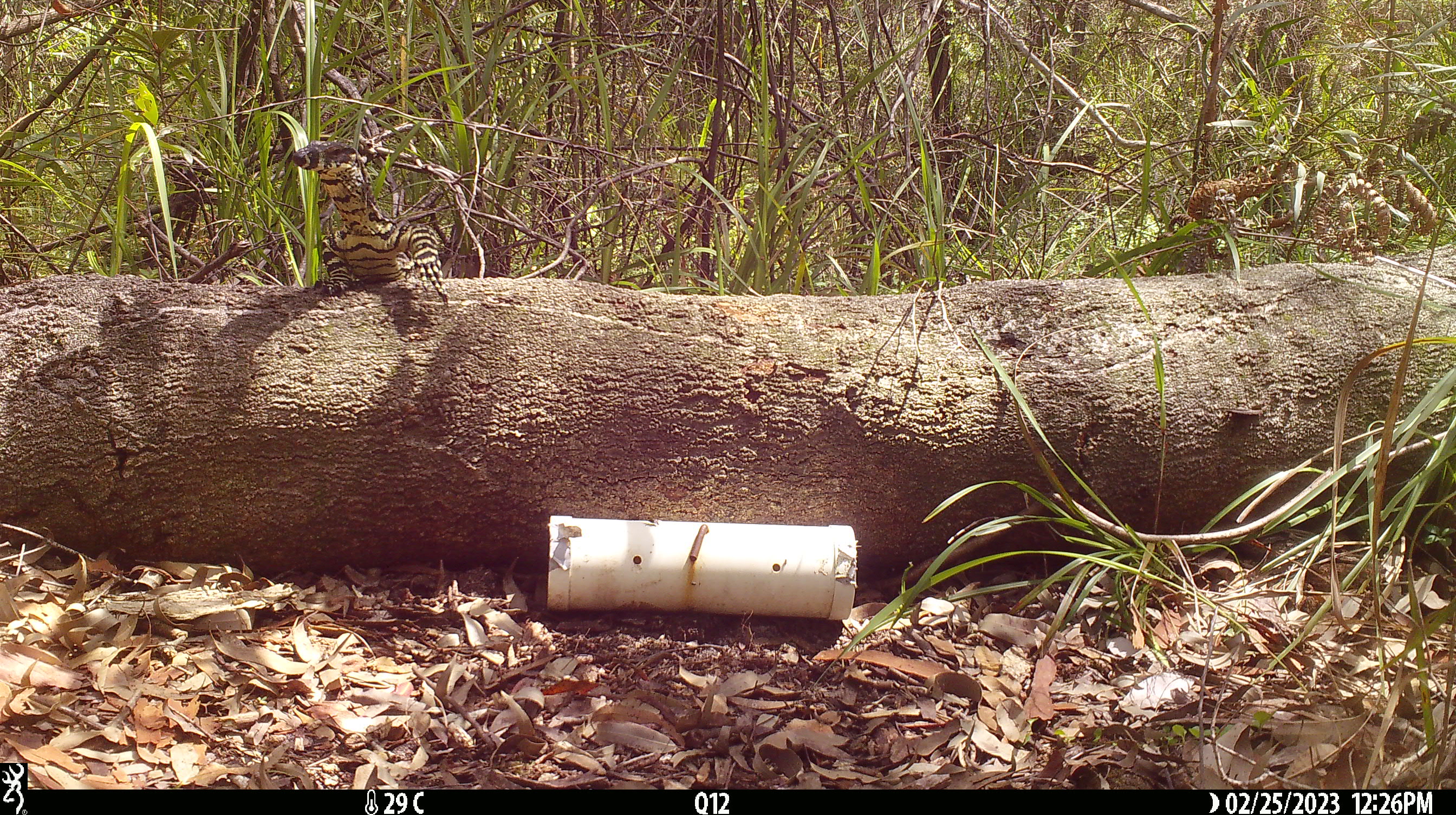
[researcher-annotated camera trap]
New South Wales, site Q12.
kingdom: Animalia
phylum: Chordata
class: Reptilia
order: Squamata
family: Varanidae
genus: Varanus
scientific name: Varanus varius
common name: lace monitor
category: goanna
Goanna (lace monitor) (Varanus varius).